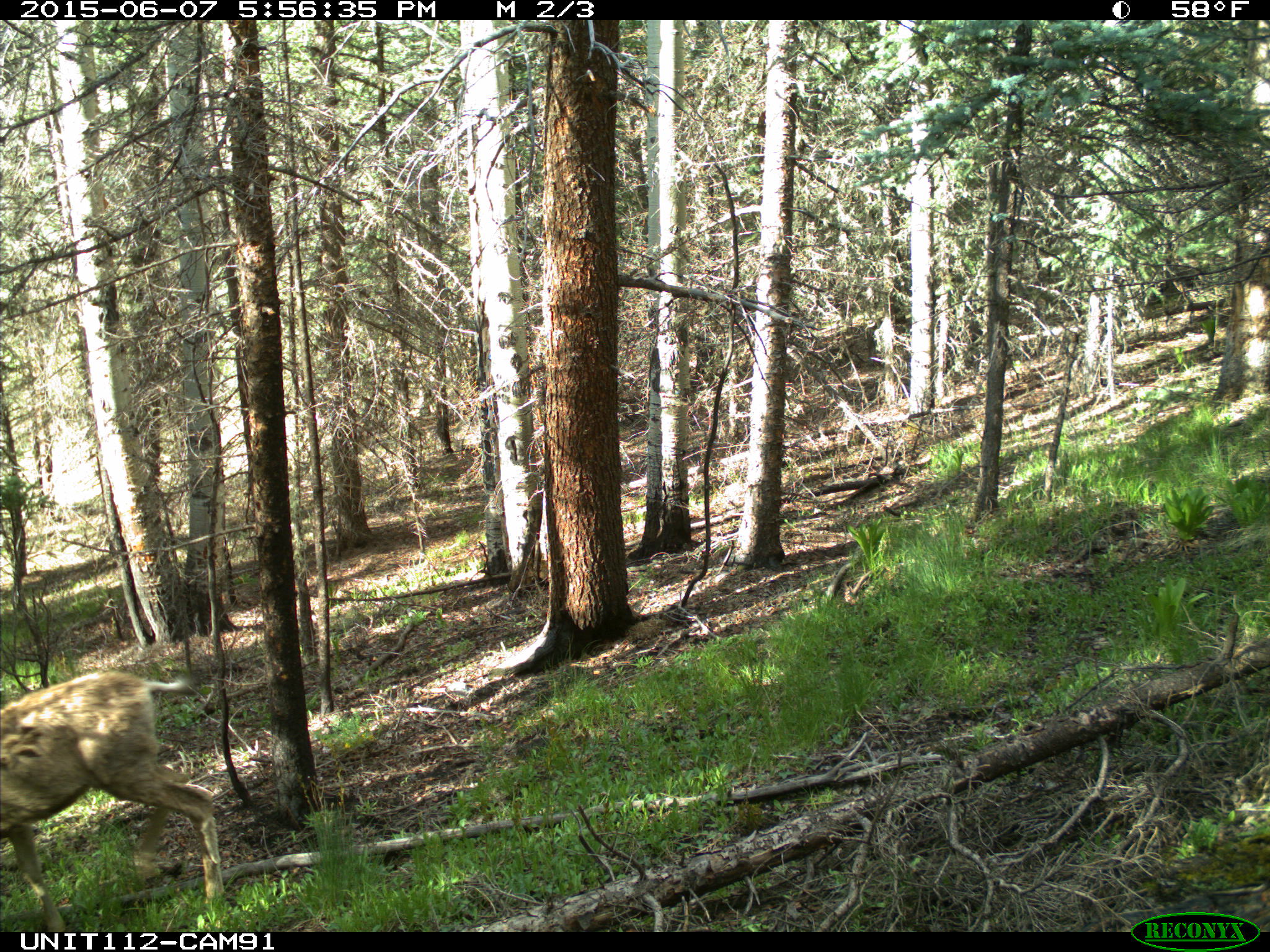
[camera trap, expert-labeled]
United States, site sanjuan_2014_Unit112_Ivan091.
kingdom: Animalia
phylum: Chordata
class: Mammalia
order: Artiodactyla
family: Cervidae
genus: Odocoileus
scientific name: Odocoileus hemionus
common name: mule deer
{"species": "Odocoileus hemionus (mule deer)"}